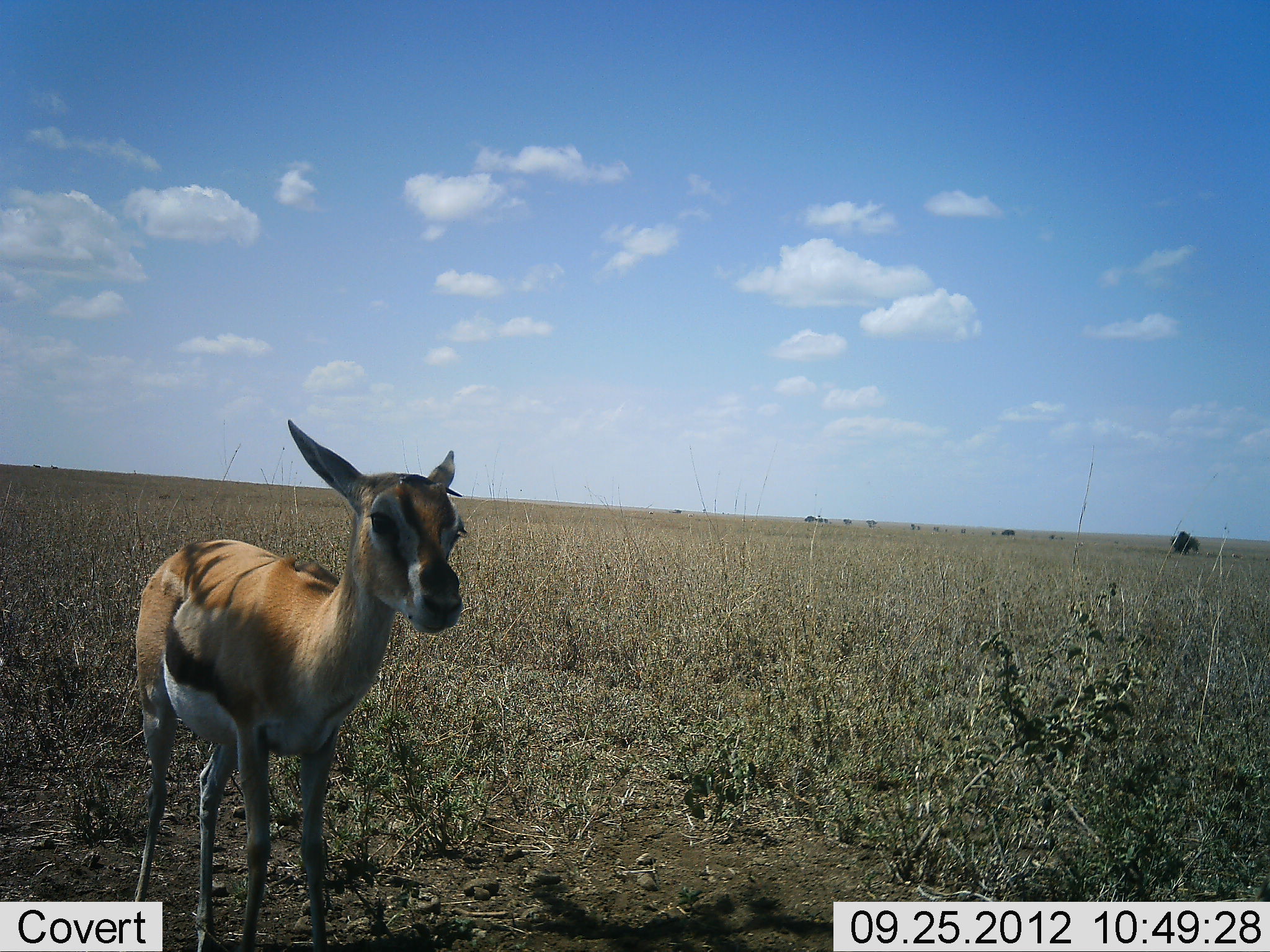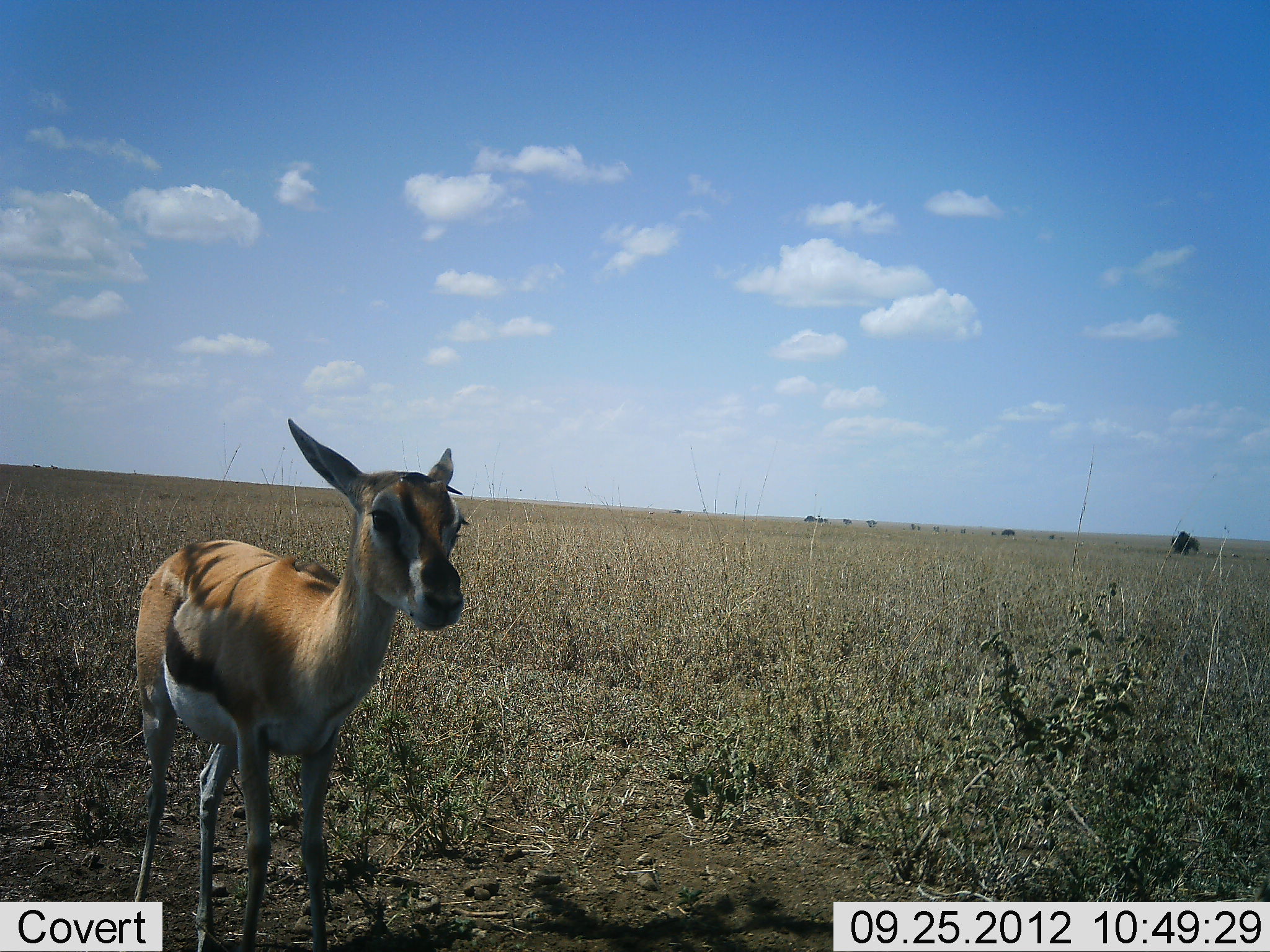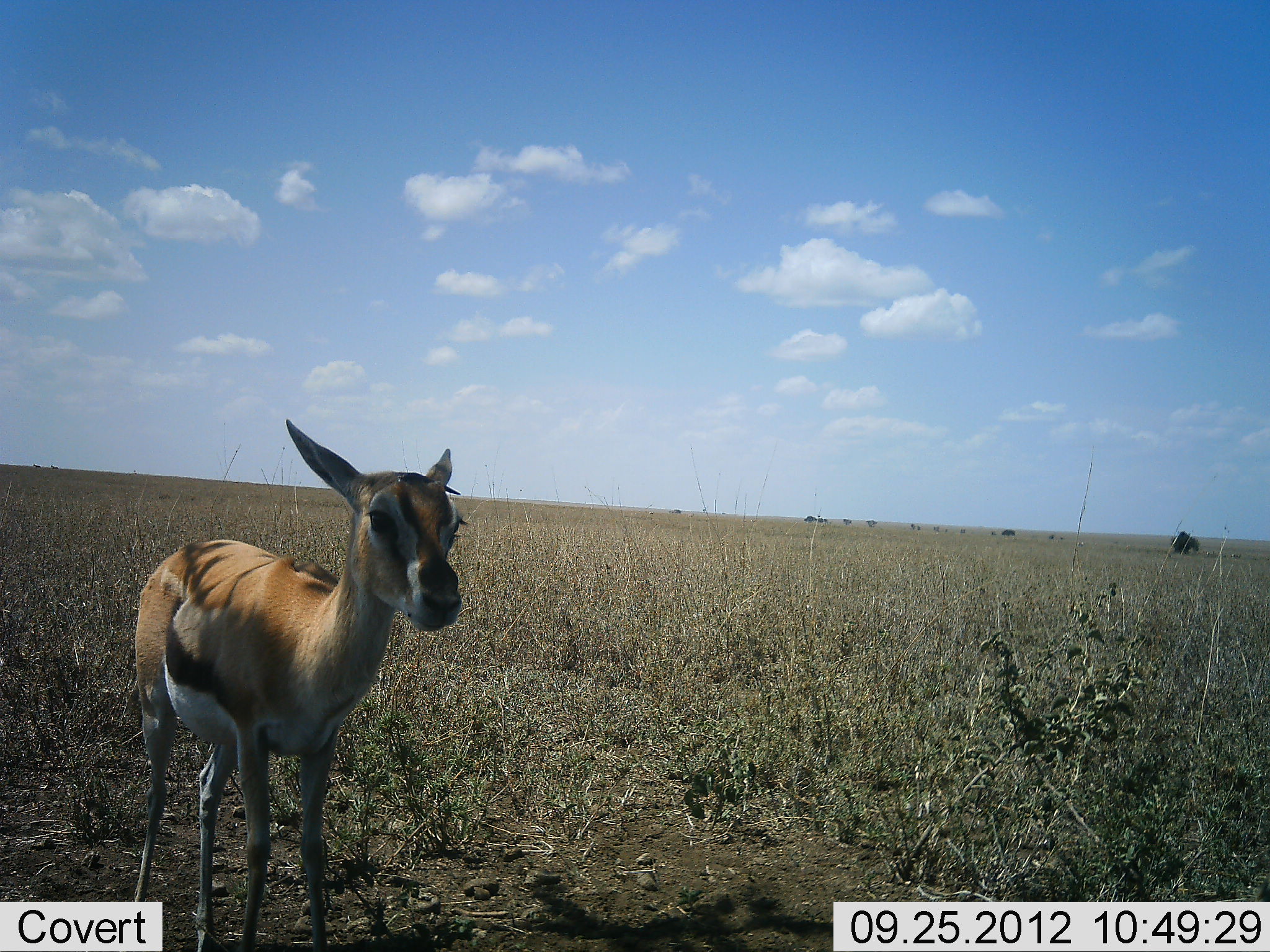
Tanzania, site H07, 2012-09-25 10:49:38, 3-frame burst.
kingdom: Animalia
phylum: Chordata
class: Mammalia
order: Artiodactyla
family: Bovidae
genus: Eudorcas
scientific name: Eudorcas thomsonii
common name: thomson's gazelle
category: gazellethomsons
Gazellethomsons (thomson's gazelle) (Eudorcas thomsonii), count 1. Behavior (volunteer vote fractions): standing 100%, resting 0%, moving 0%, interacting 0%. Young present (vote fraction): 10%. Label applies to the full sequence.